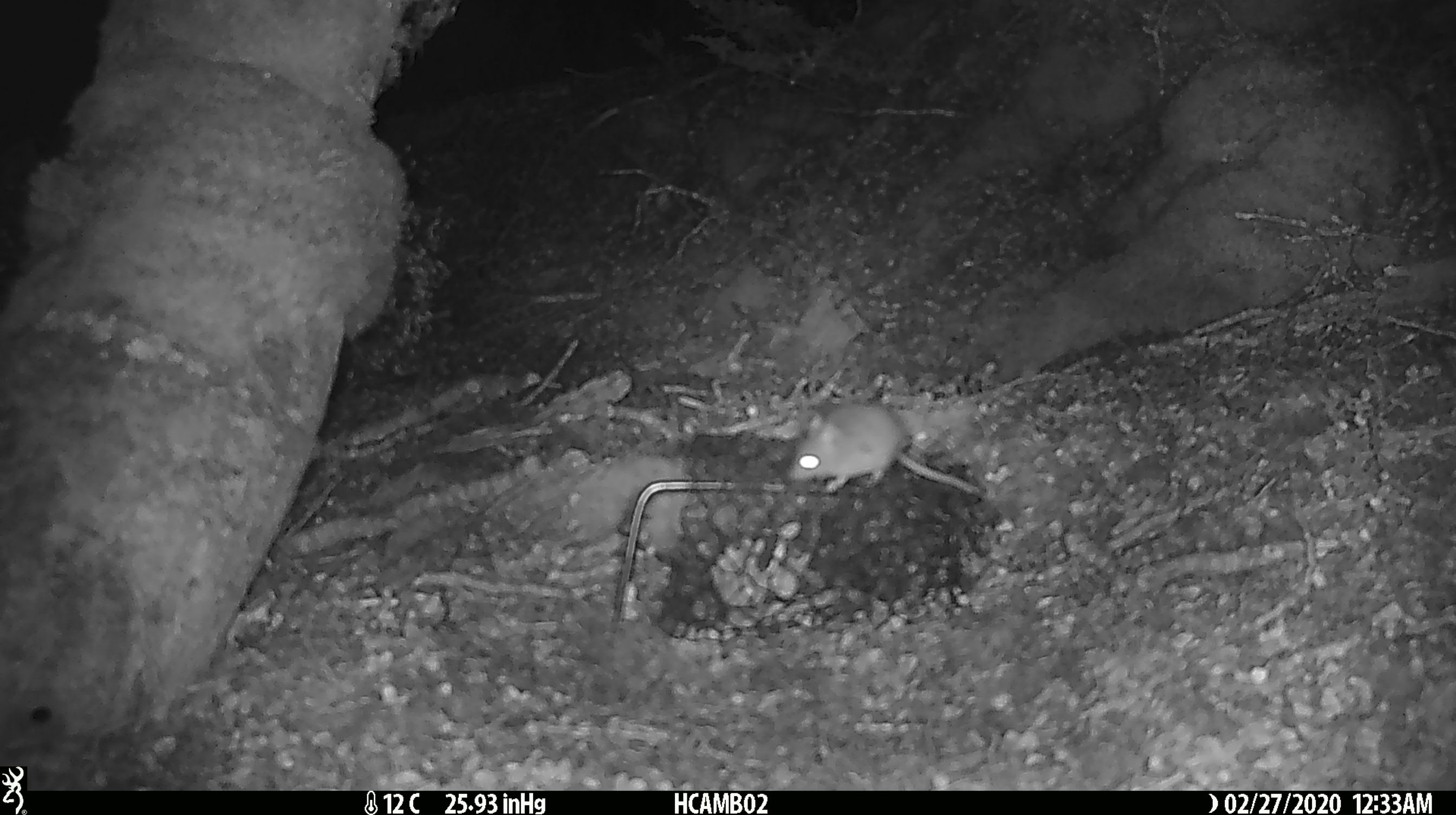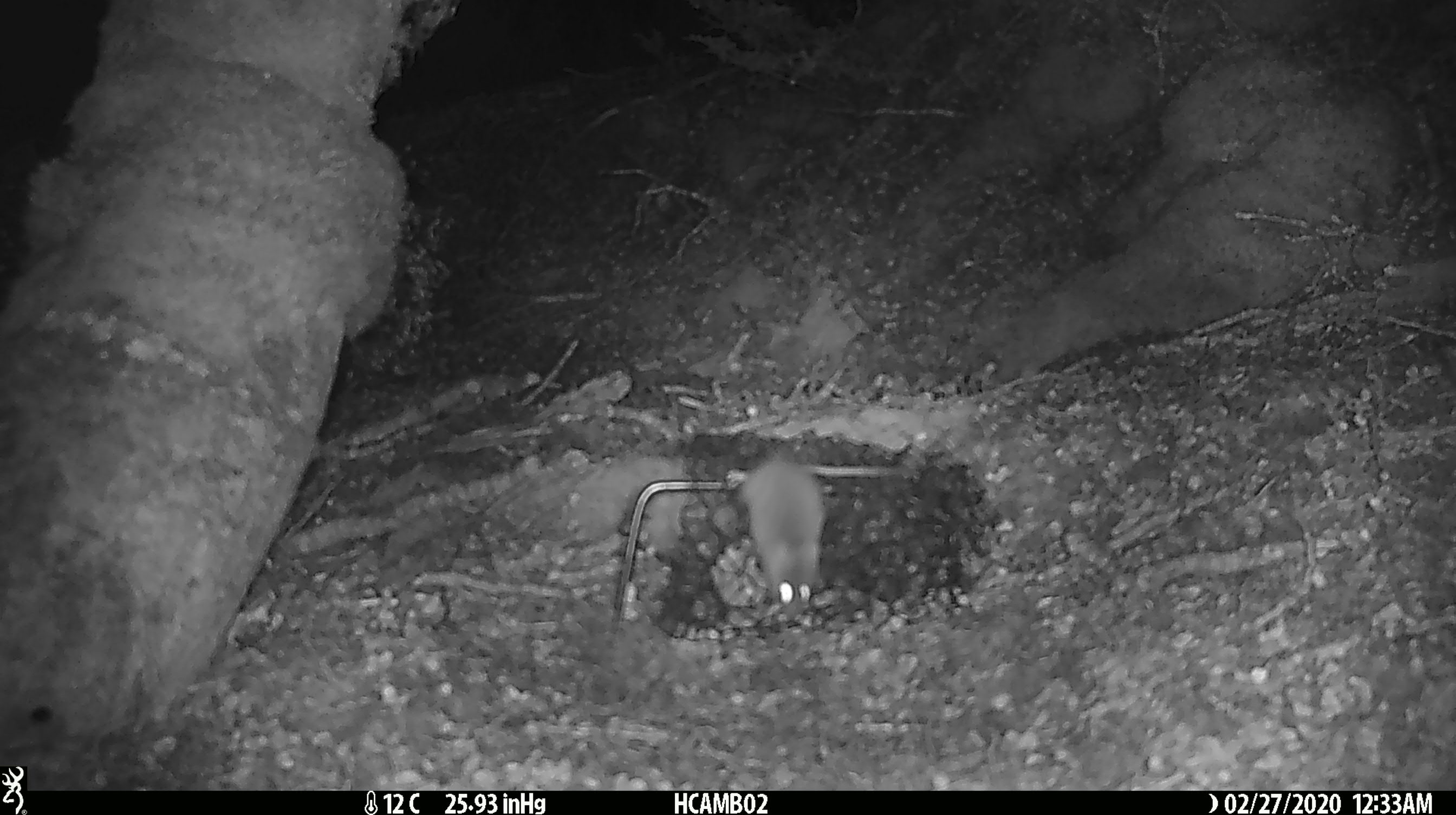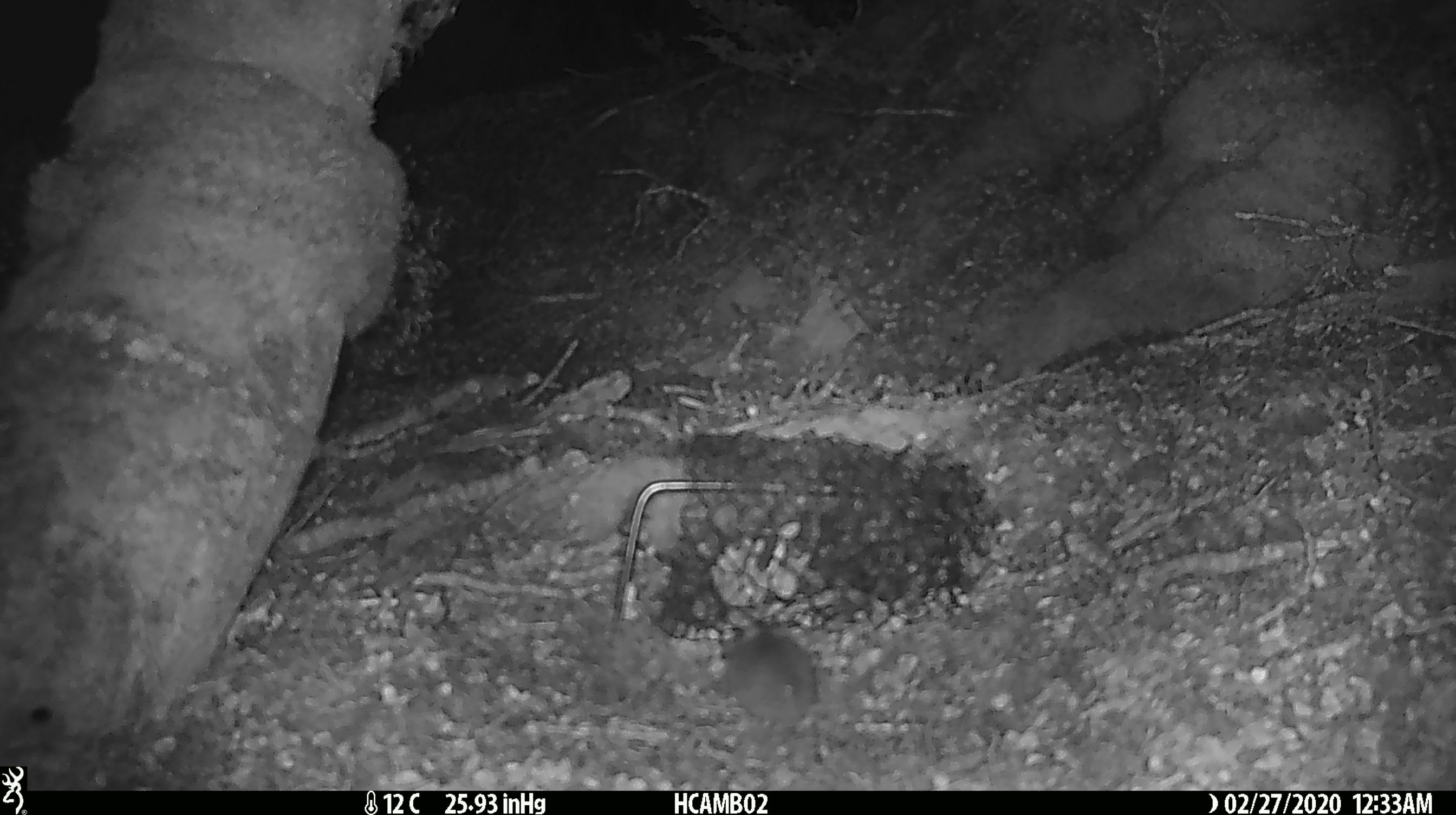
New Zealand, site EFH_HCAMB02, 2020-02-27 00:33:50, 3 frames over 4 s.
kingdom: Animalia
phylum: Chordata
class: Mammalia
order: Rodentia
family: Muridae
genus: Mus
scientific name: Mus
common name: mouse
Mouse (Mus).